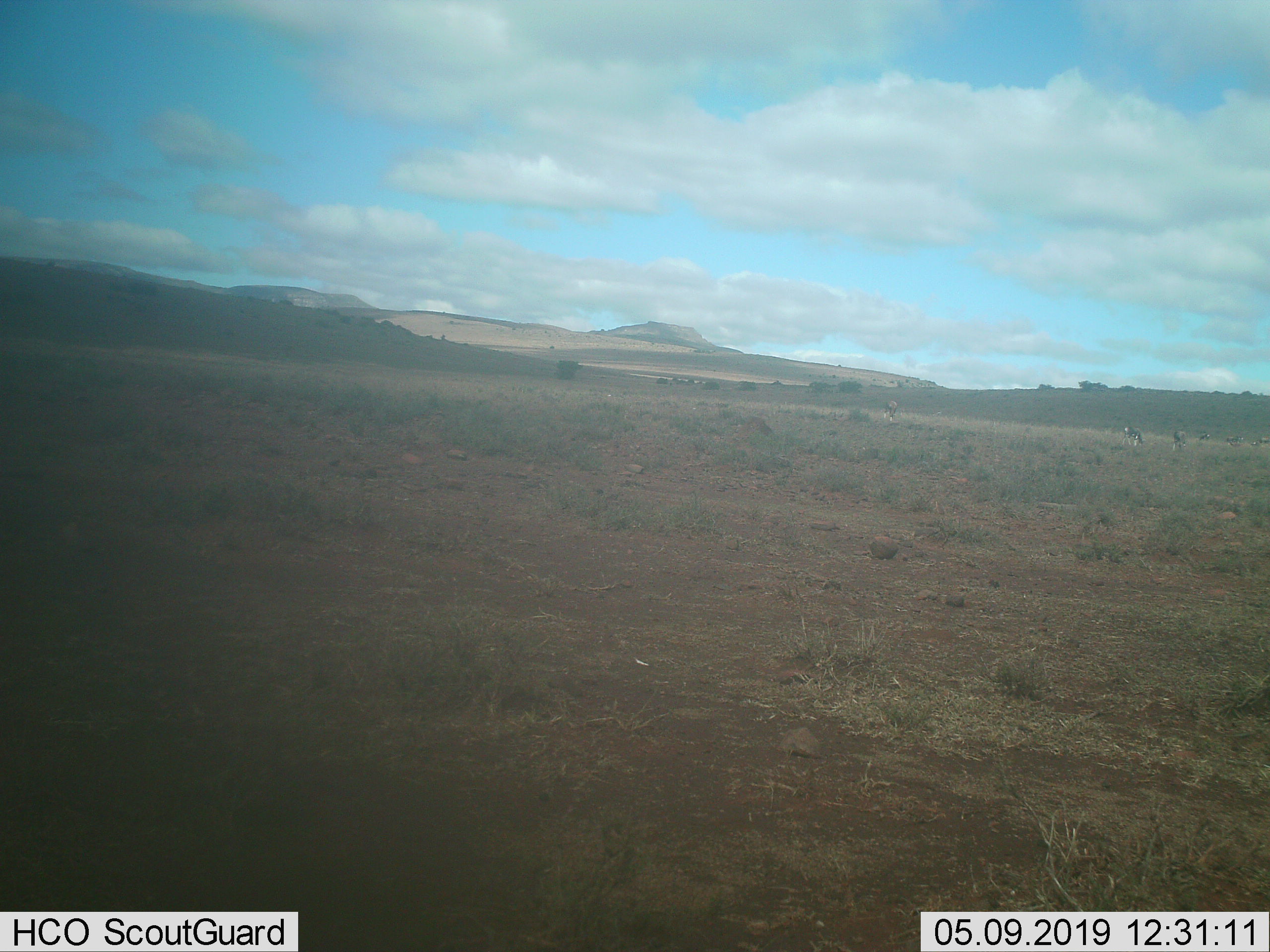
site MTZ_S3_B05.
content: unidentified animal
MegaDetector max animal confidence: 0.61